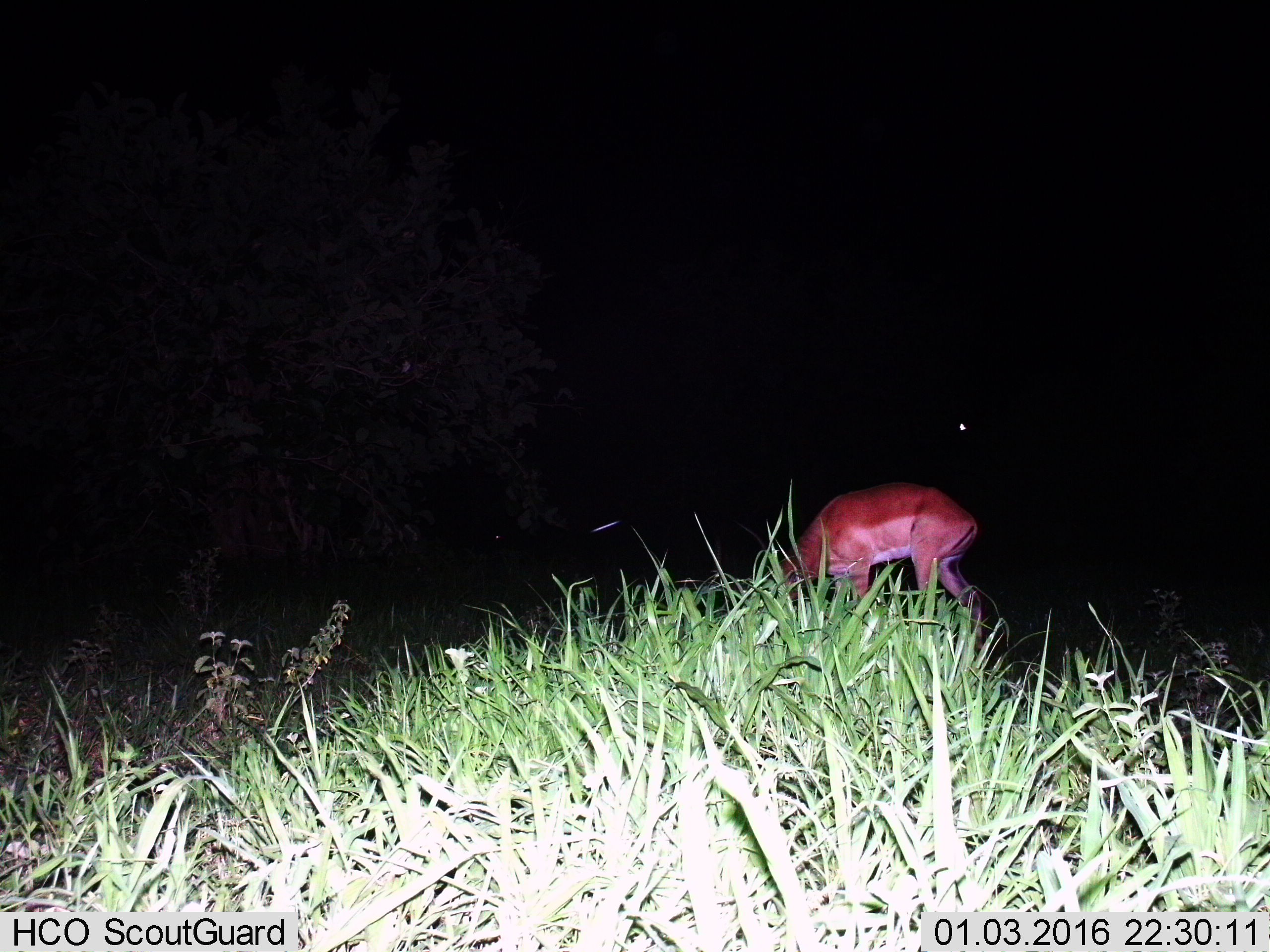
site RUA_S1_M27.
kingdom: Animalia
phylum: Chordata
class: Mammalia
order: Artiodactyla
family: Bovidae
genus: Aepyceros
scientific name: Aepyceros melampus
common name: impala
Impala (Aepyceros melampus), count 1. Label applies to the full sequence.